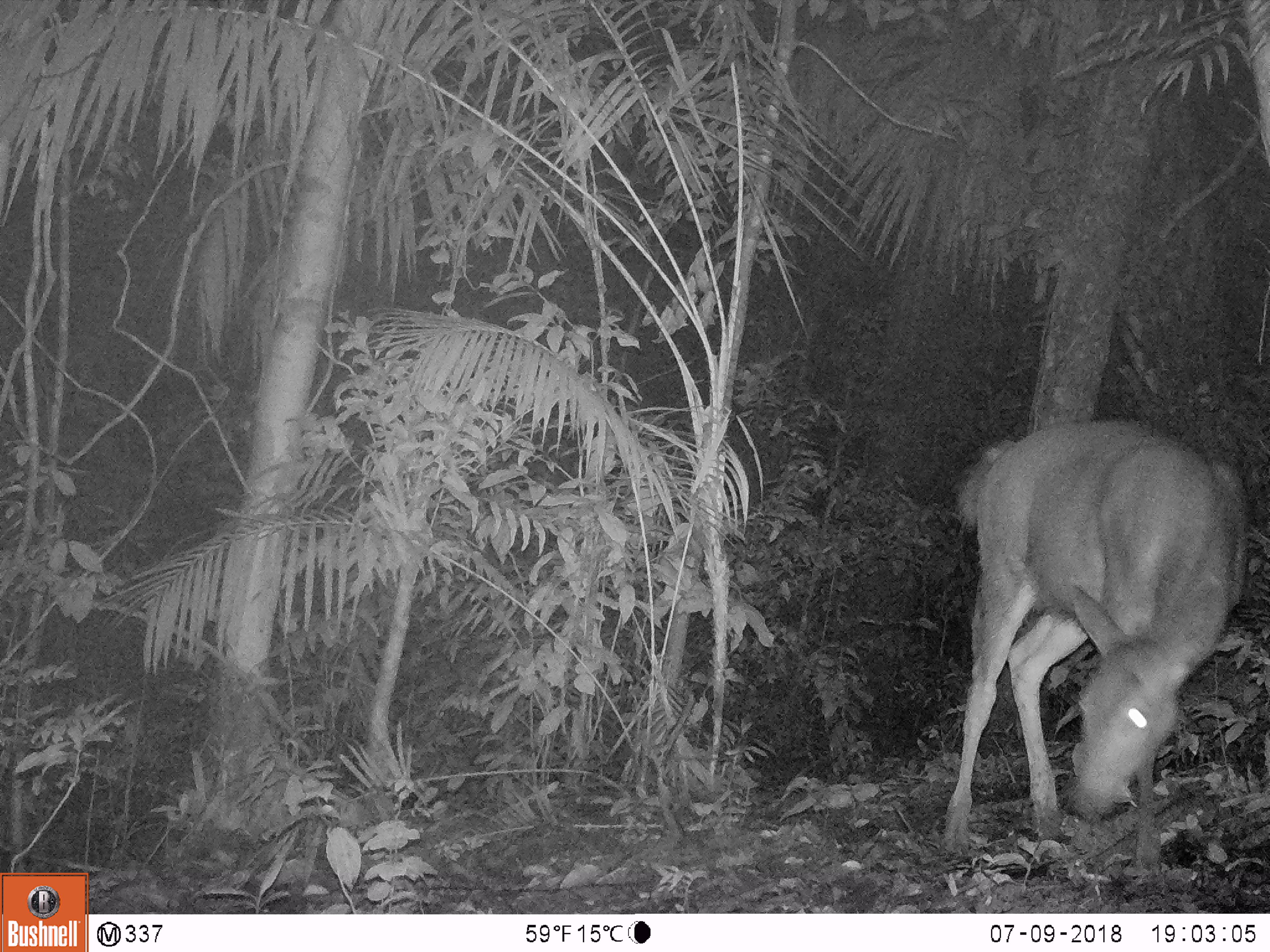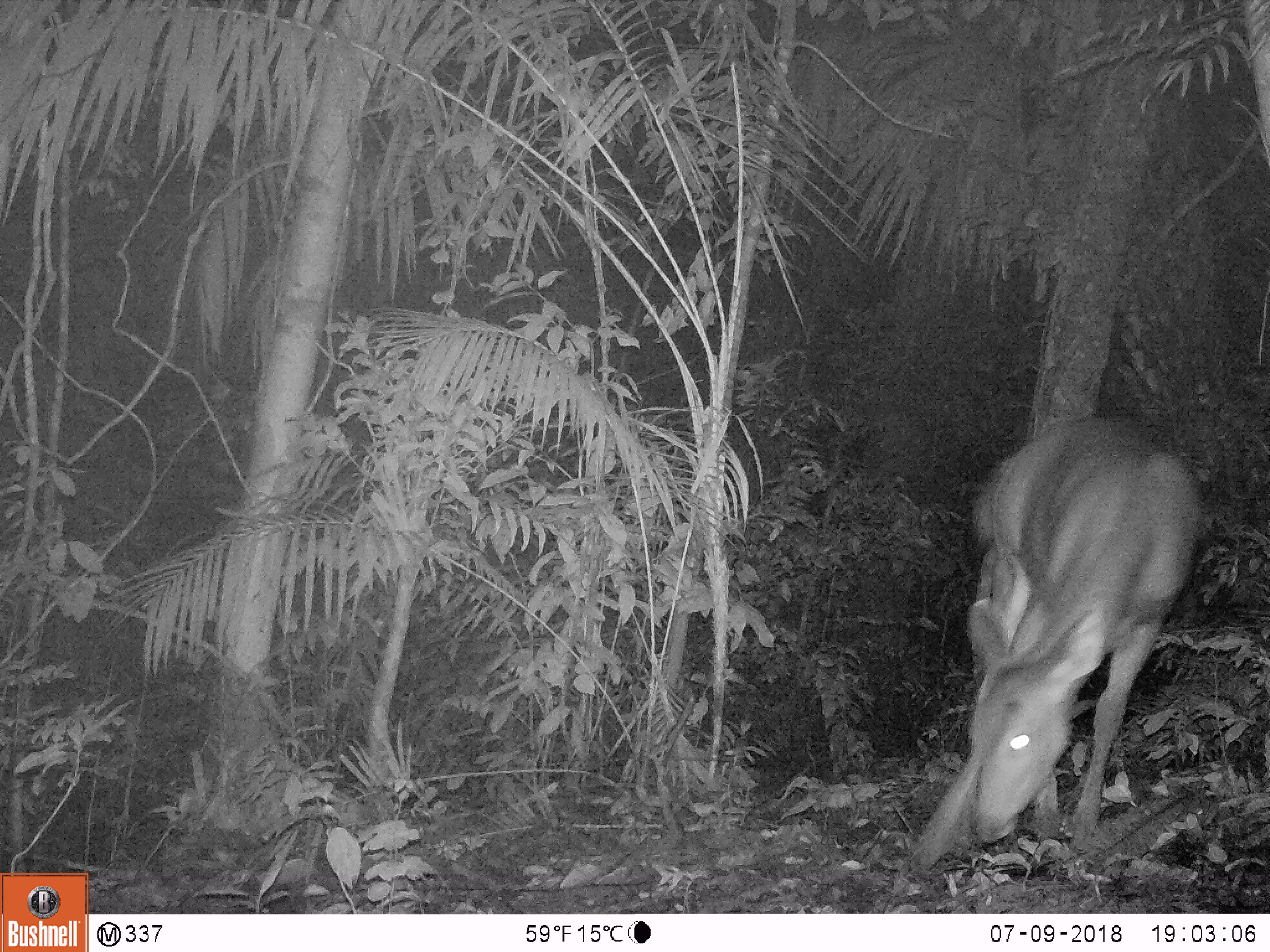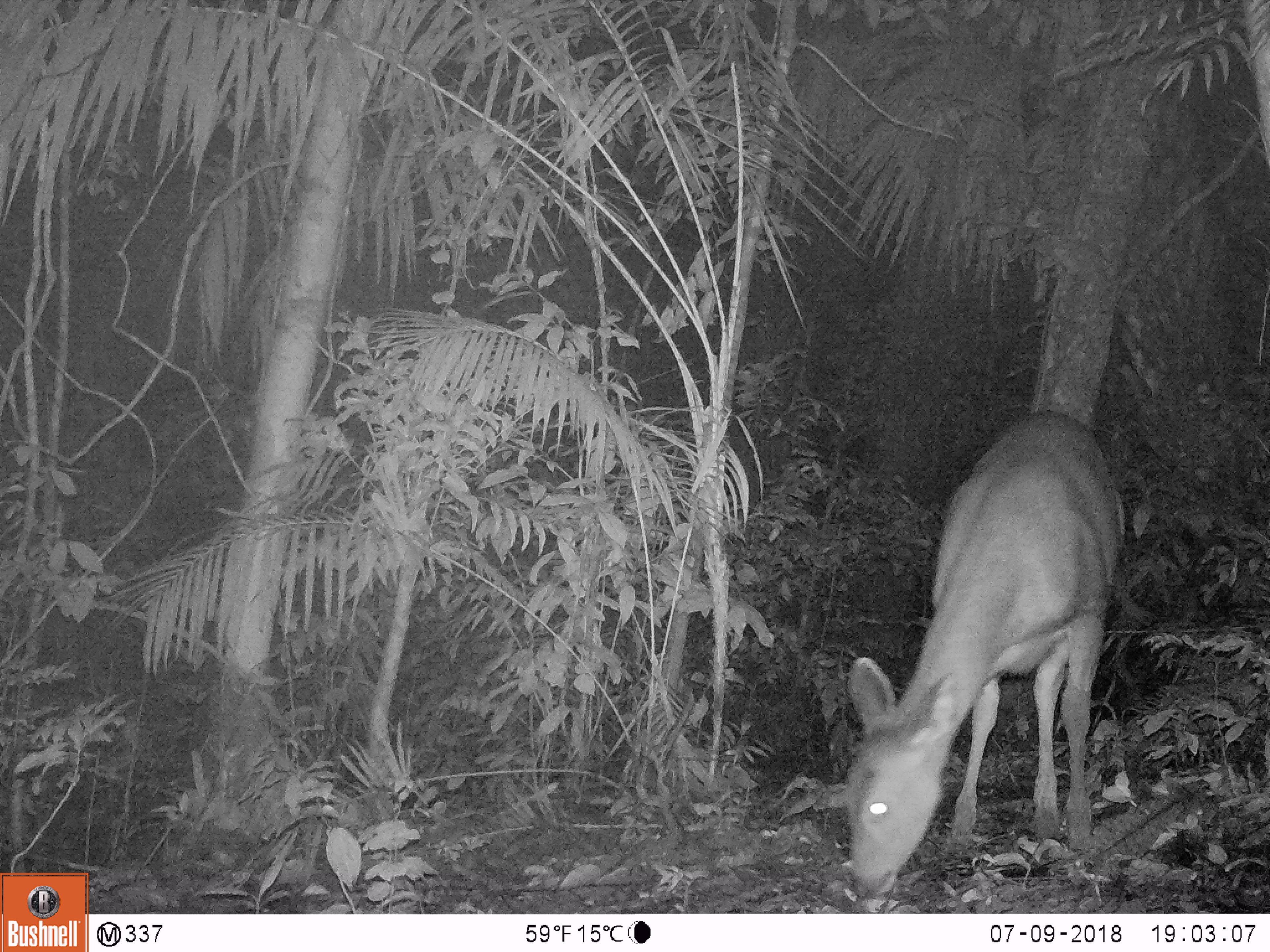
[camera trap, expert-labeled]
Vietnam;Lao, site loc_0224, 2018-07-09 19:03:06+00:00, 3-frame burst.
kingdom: Animalia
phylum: Chordata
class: Mammalia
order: Artiodactyla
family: Cervidae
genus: Rusa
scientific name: Rusa unicolor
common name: sambar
Sambar (Rusa unicolor). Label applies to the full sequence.